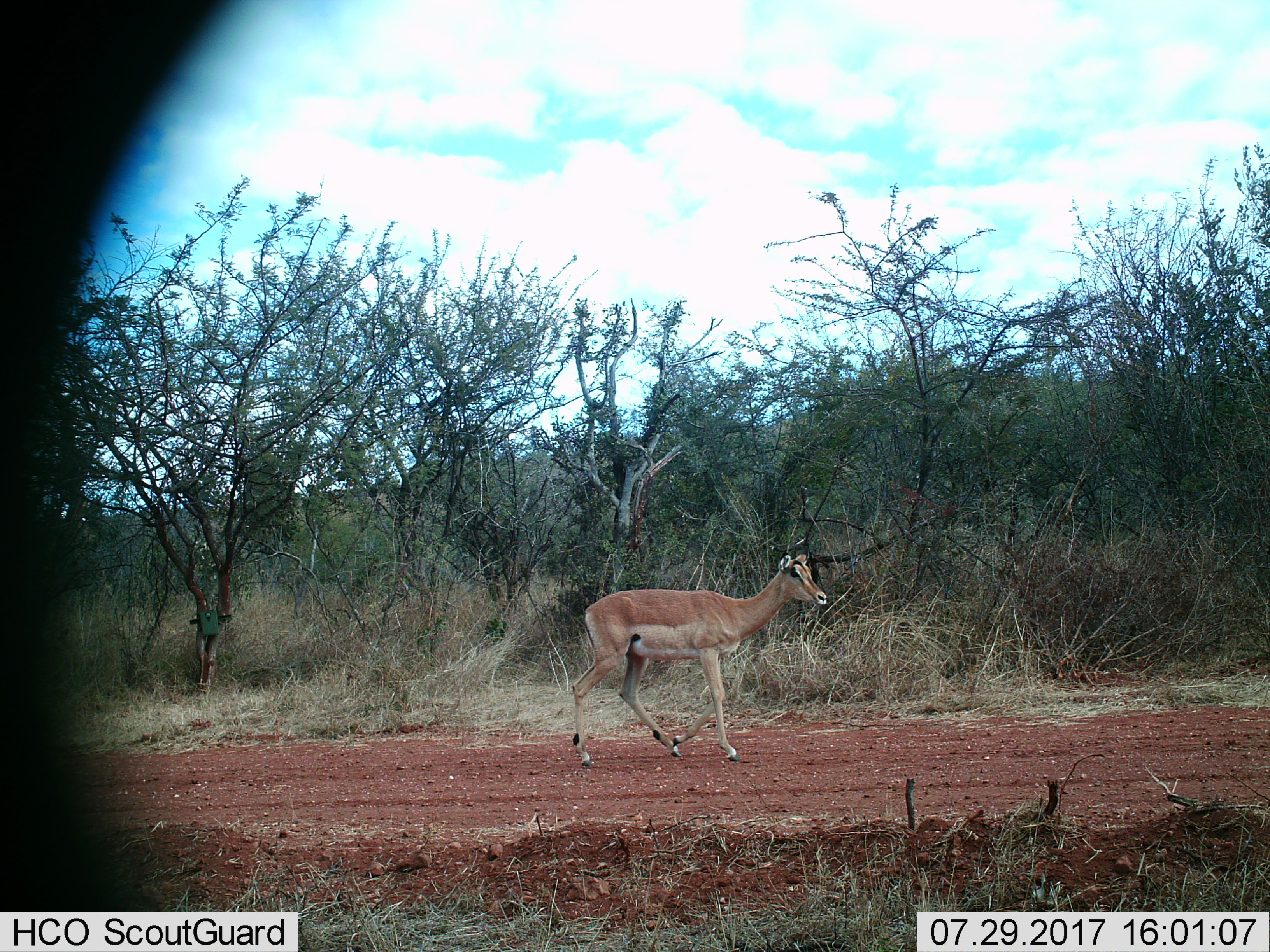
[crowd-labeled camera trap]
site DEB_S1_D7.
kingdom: Animalia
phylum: Chordata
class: Mammalia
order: Artiodactyla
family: Bovidae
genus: Aepyceros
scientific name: Aepyceros melampus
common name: impala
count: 1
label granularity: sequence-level